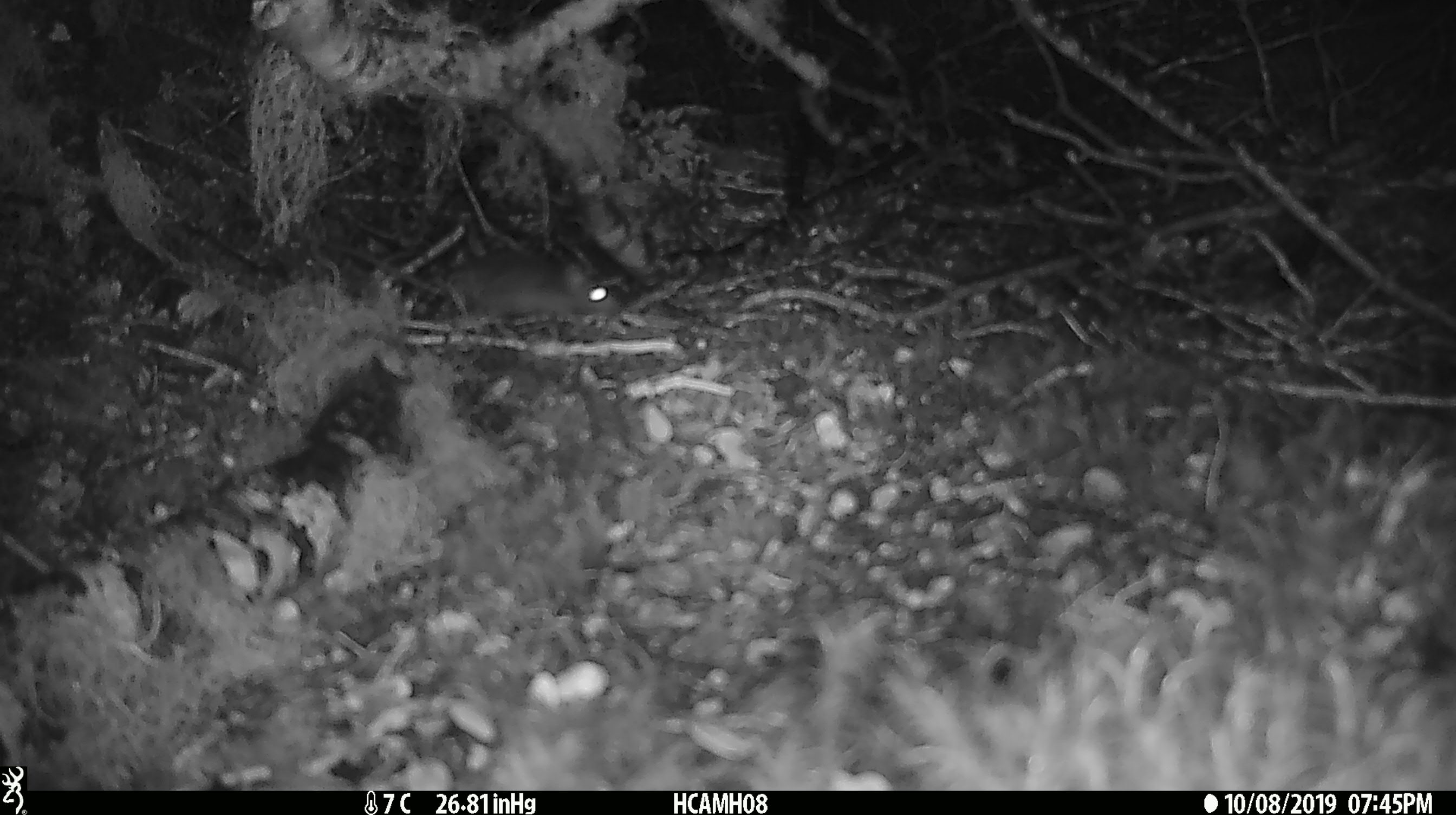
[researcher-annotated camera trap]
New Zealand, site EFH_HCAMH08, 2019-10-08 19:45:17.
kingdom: Animalia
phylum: Chordata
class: Mammalia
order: Rodentia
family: Muridae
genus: Mus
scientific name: Mus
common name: mouse